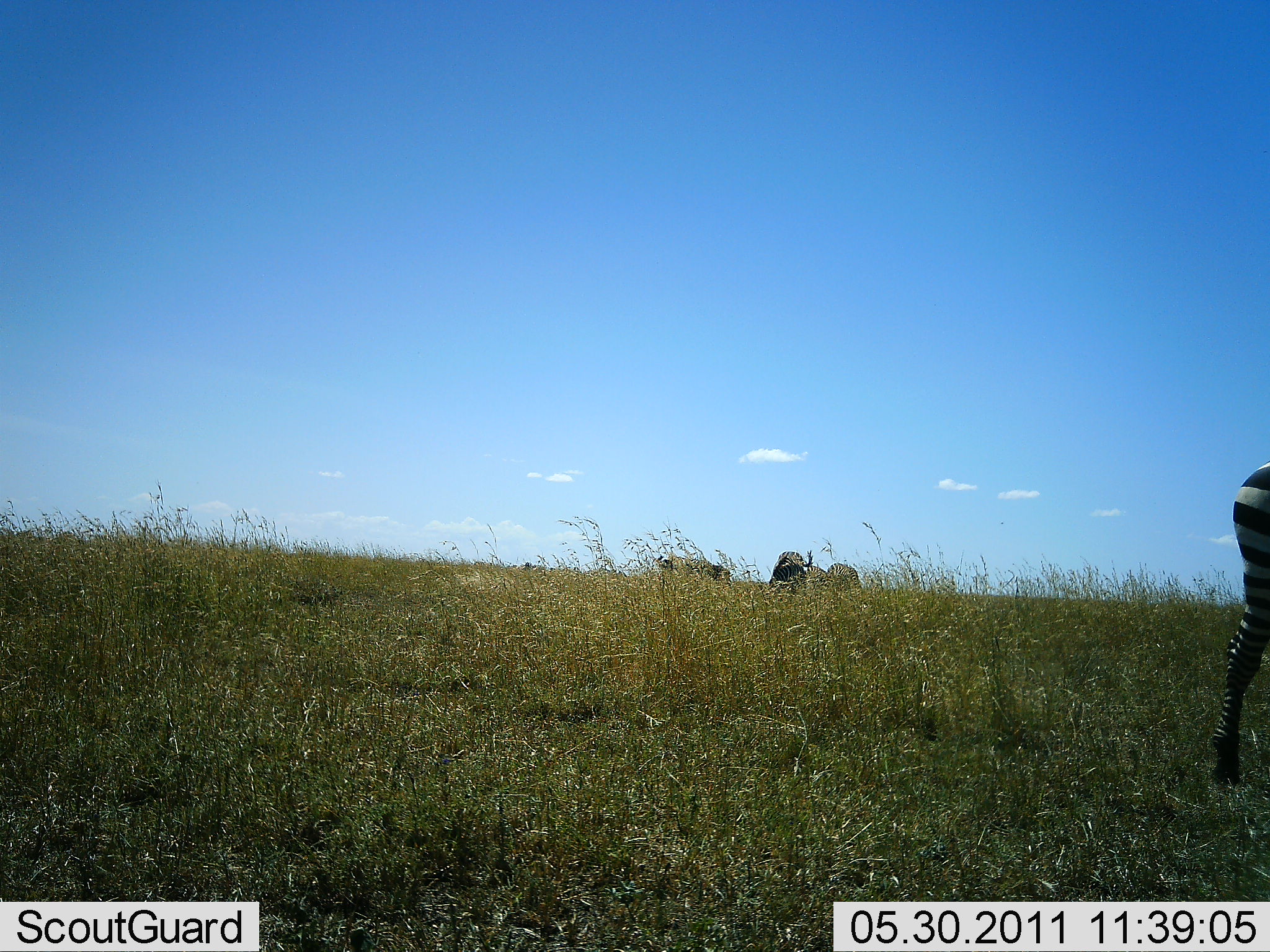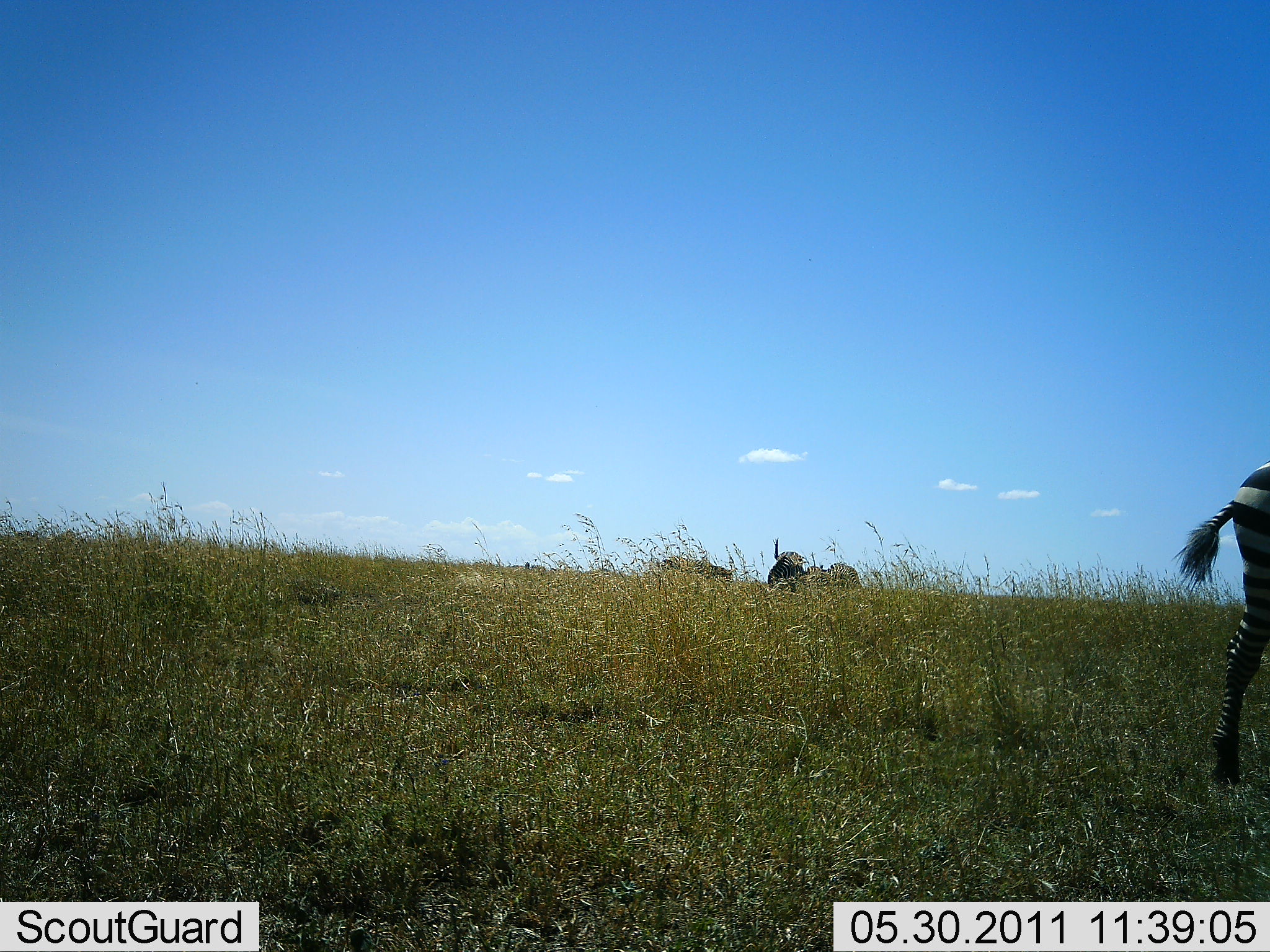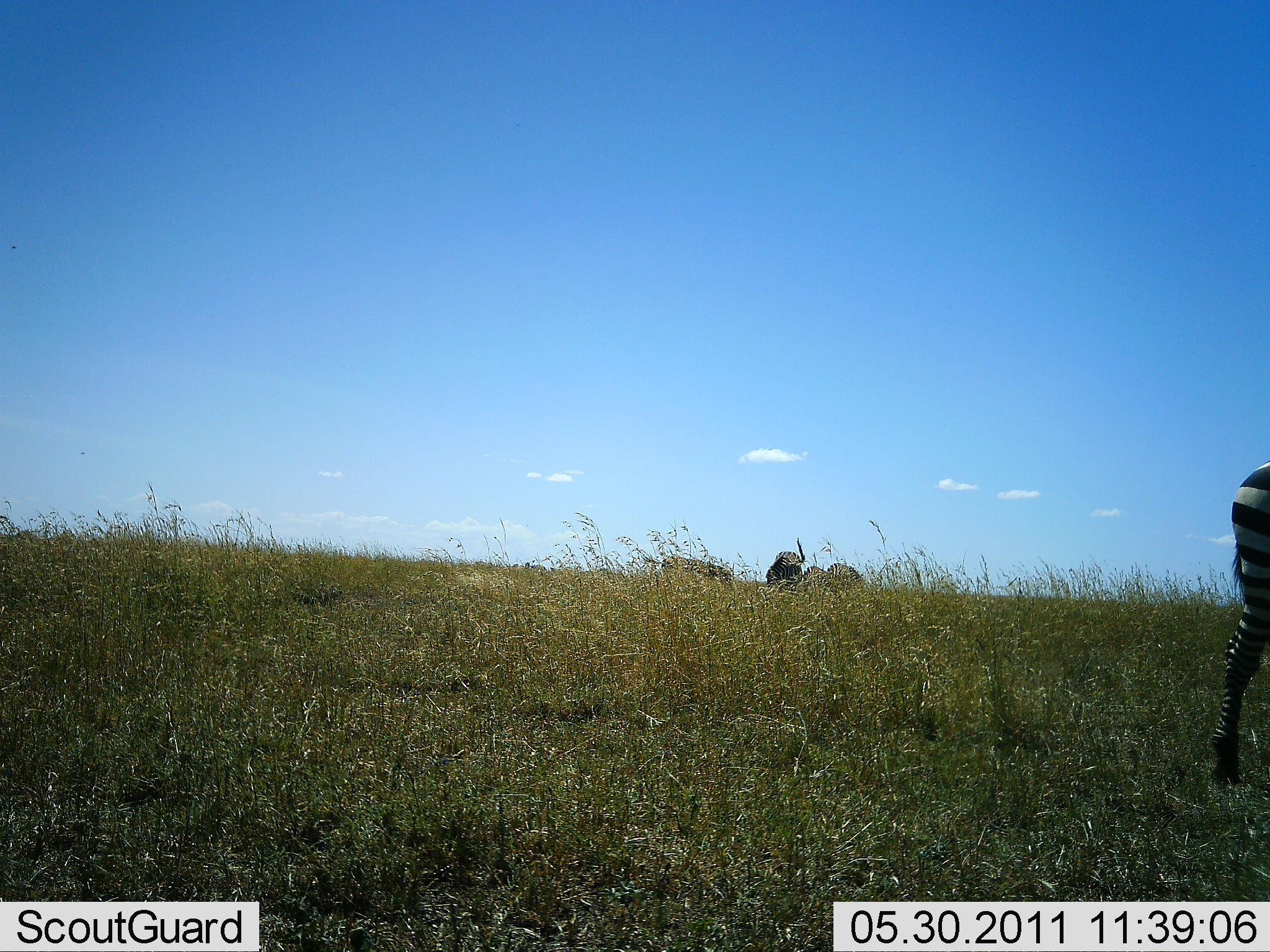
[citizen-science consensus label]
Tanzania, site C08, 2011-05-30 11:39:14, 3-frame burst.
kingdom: Animalia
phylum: Chordata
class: Mammalia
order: Perissodactyla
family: Equidae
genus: Equus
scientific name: Equus quagga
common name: plains zebra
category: zebra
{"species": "zebra (plains zebra) (Equus quagga)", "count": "1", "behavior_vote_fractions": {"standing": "75%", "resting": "0%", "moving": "19%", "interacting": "0%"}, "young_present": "0%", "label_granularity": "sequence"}